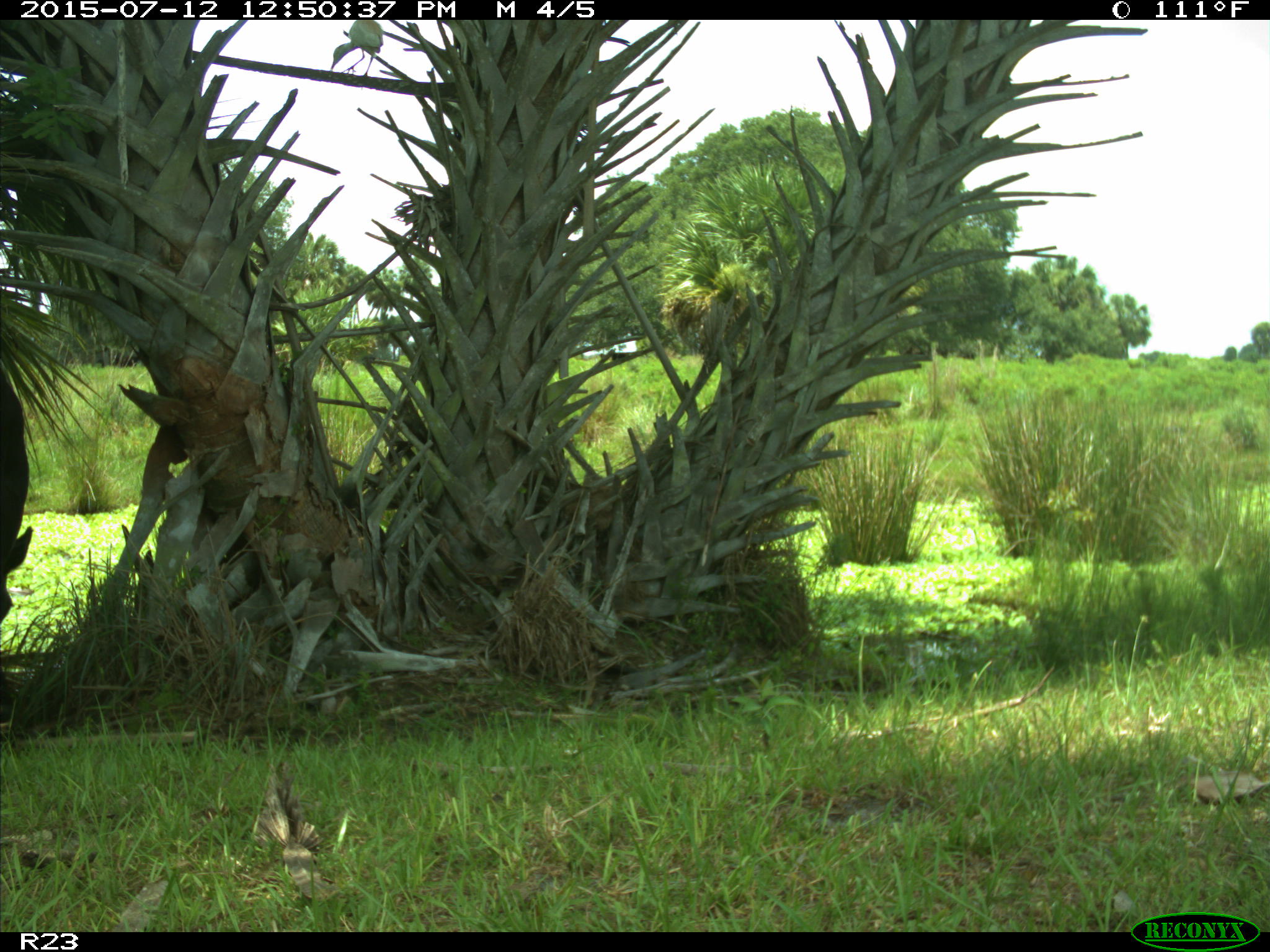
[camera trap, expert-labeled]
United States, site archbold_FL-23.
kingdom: Animalia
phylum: Chordata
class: Mammalia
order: Artiodactyla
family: Bovidae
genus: Bos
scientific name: Bos taurus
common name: domestic cow